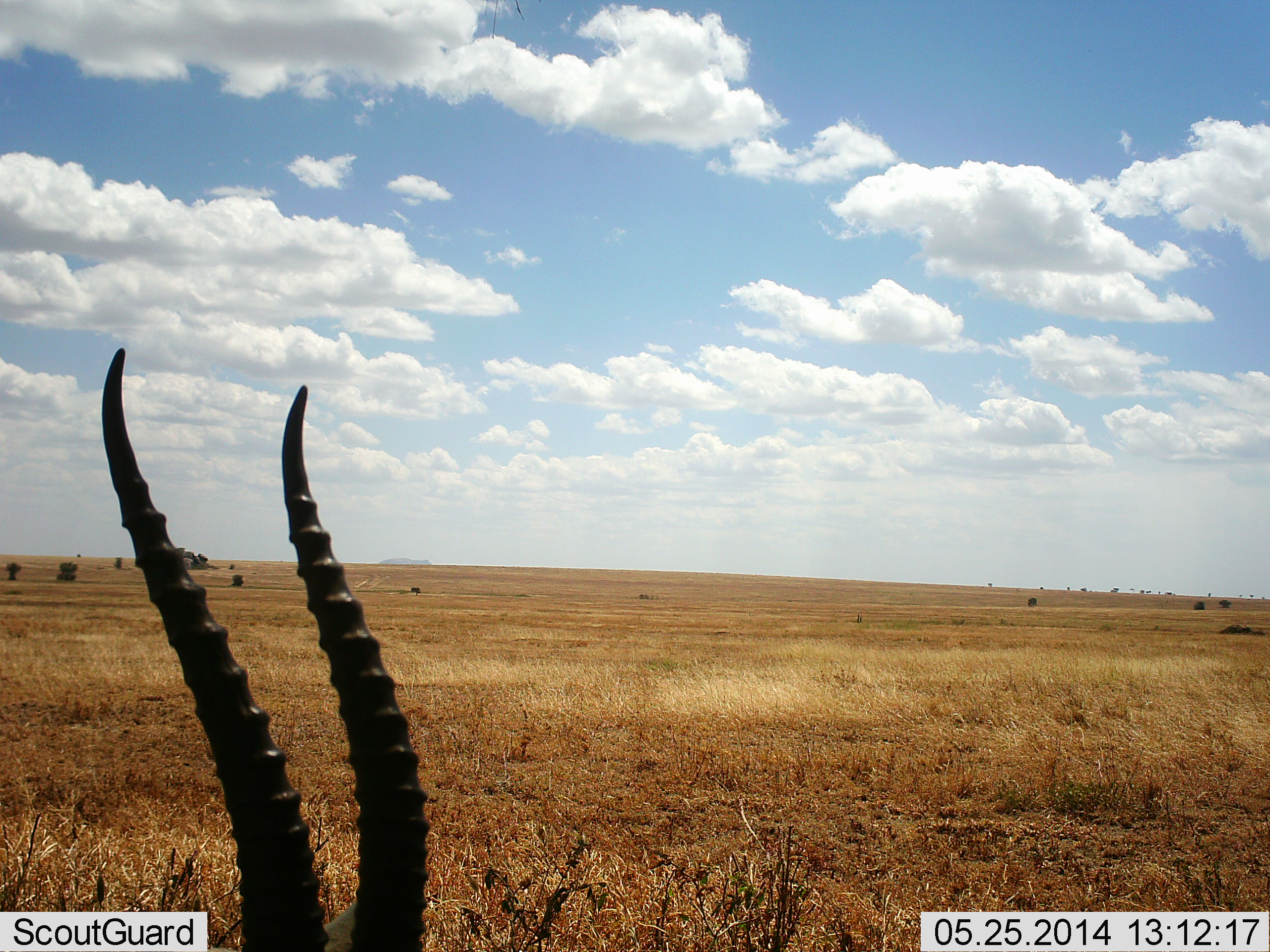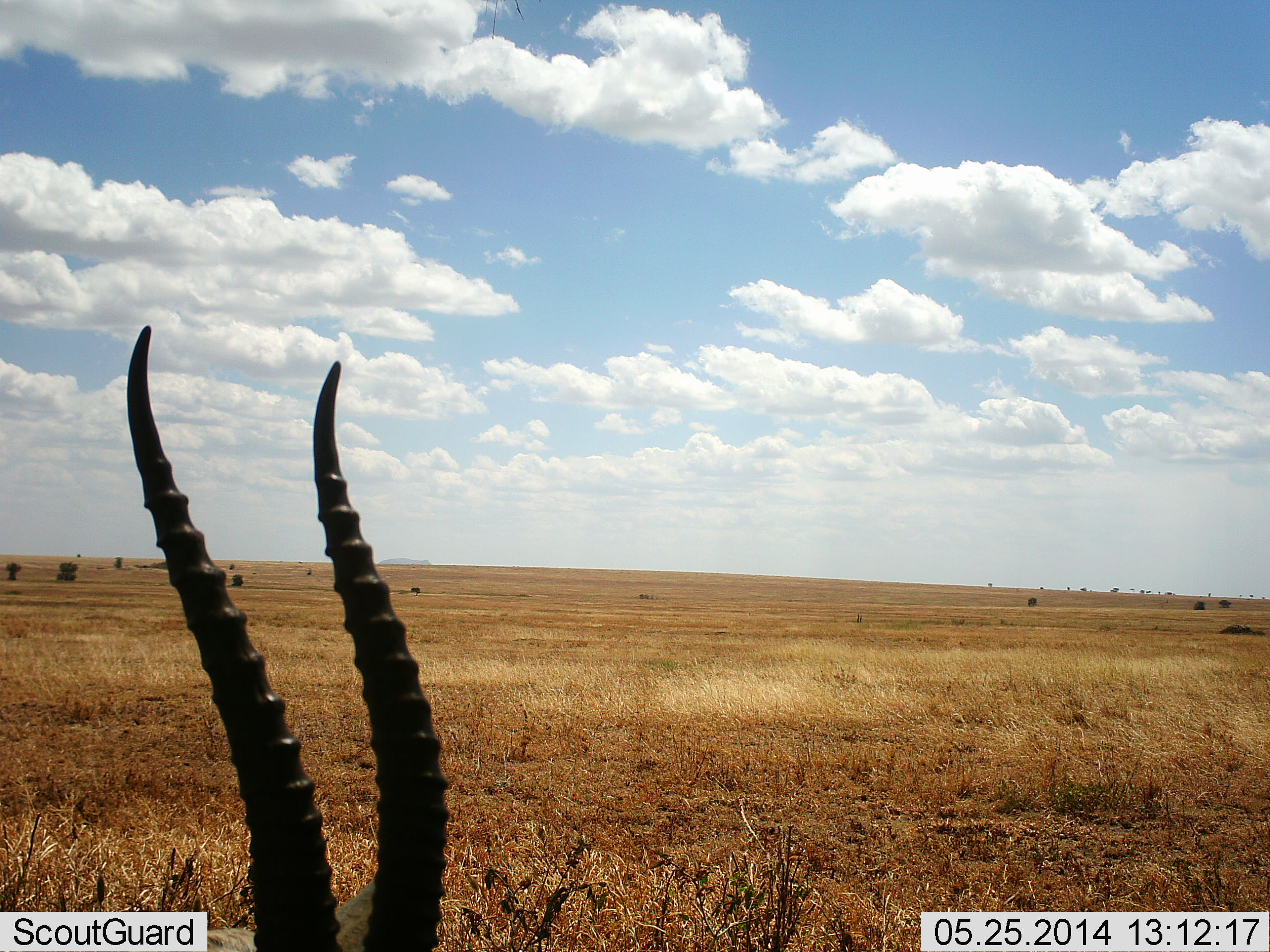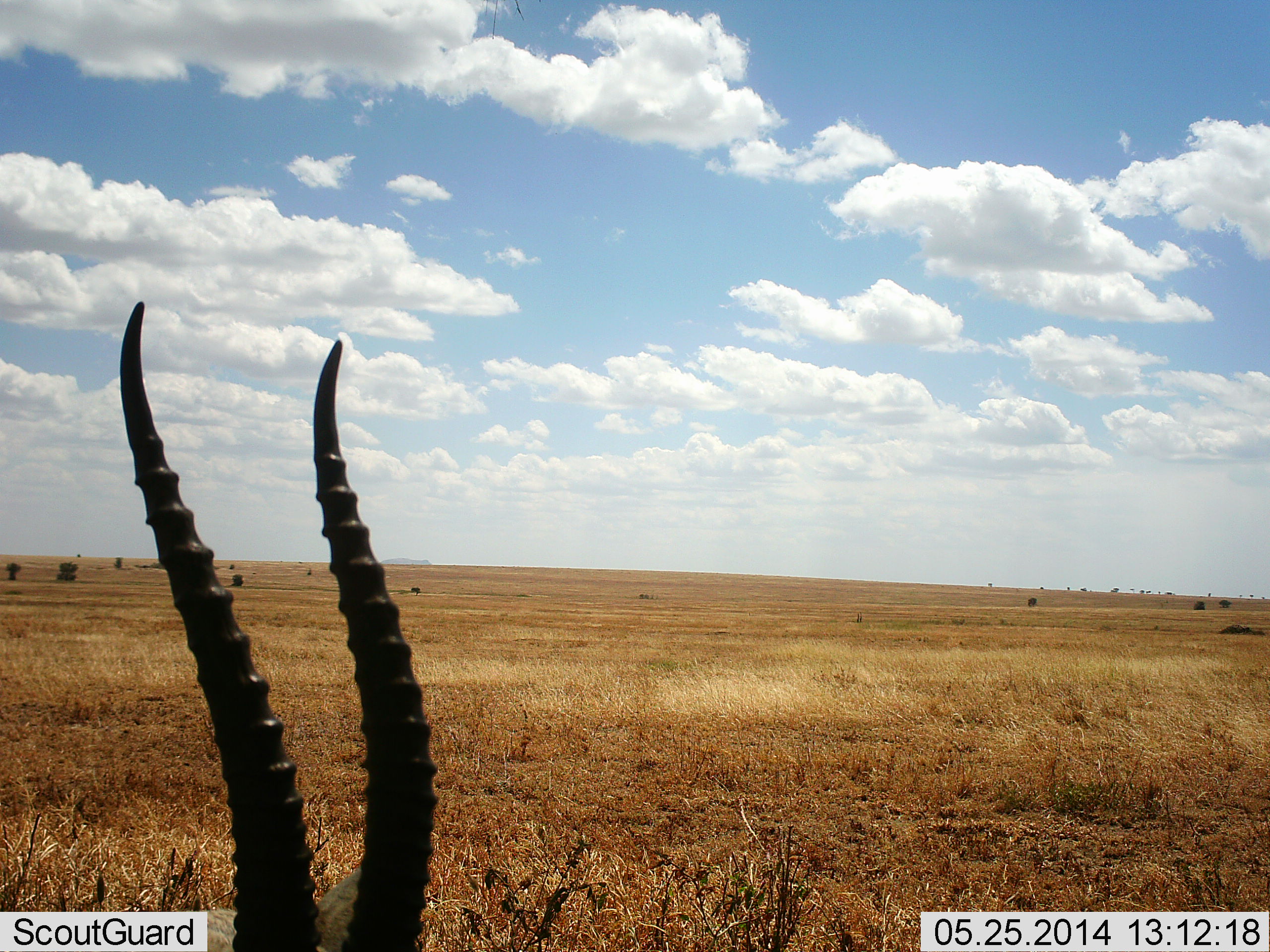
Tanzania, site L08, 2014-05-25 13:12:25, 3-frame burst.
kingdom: Animalia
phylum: Chordata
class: Mammalia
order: Artiodactyla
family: Bovidae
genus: Eudorcas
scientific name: Eudorcas thomsonii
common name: thomson's gazelle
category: gazellethomsons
Gazellethomsons (thomson's gazelle) (Eudorcas thomsonii), count 1. Behavior (volunteer vote fractions): standing 60%, resting 30%, moving 0%, interacting 0%. Young present (vote fraction): 0%. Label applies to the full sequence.